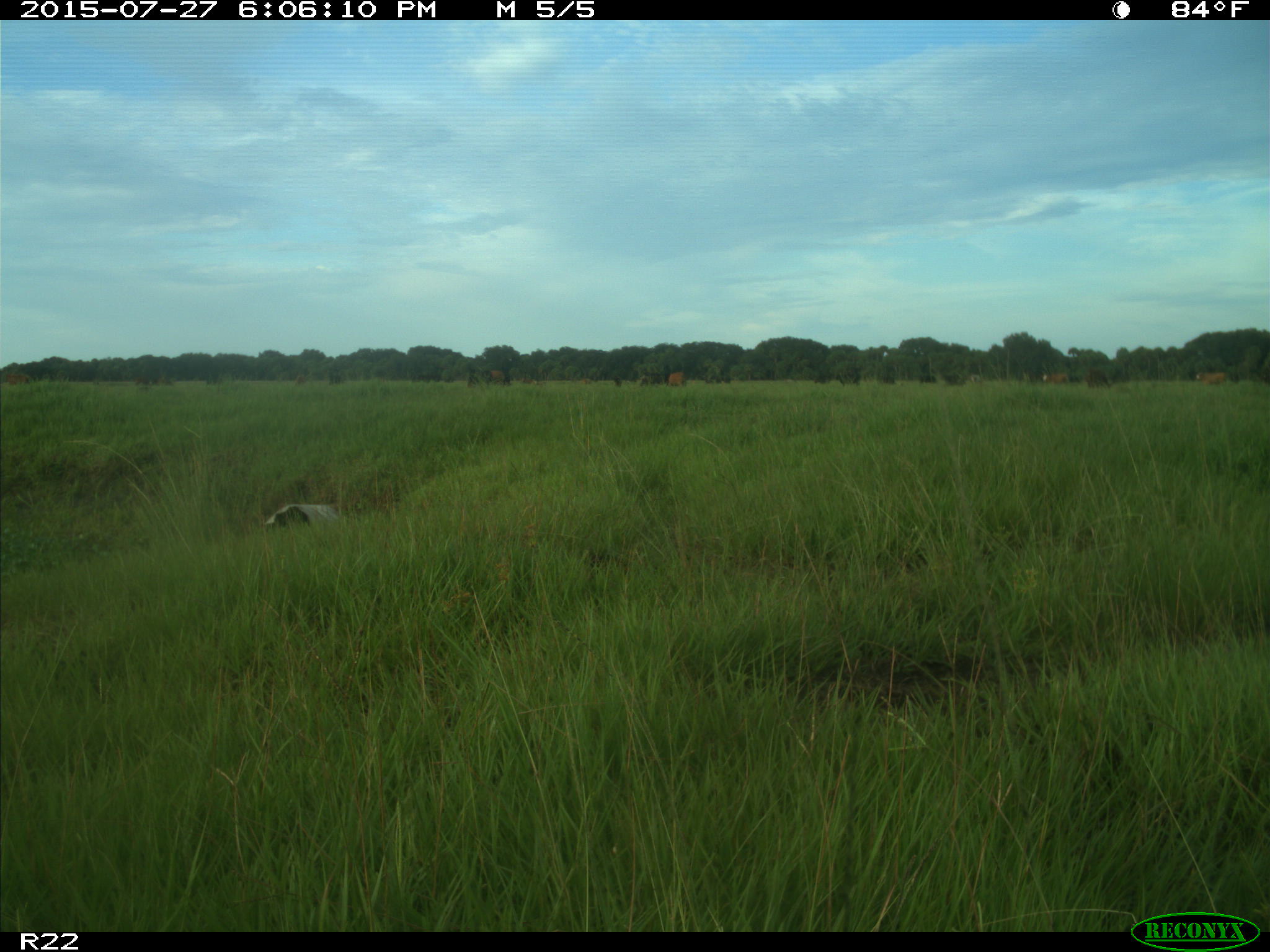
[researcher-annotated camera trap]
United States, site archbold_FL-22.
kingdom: Animalia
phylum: Chordata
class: Mammalia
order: Artiodactyla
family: Bovidae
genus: Bos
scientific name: Bos taurus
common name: domestic cow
Bos taurus (domestic cow).